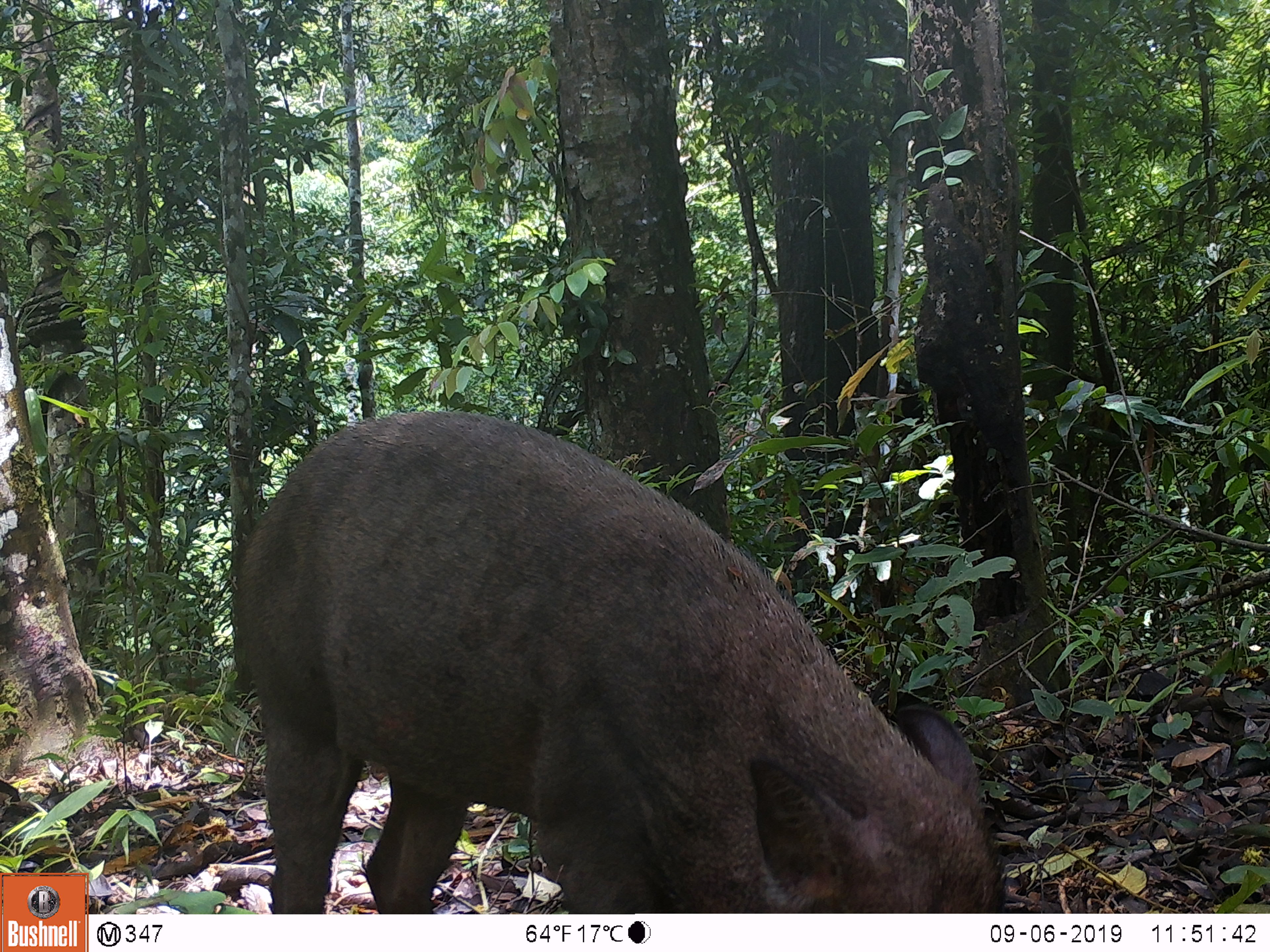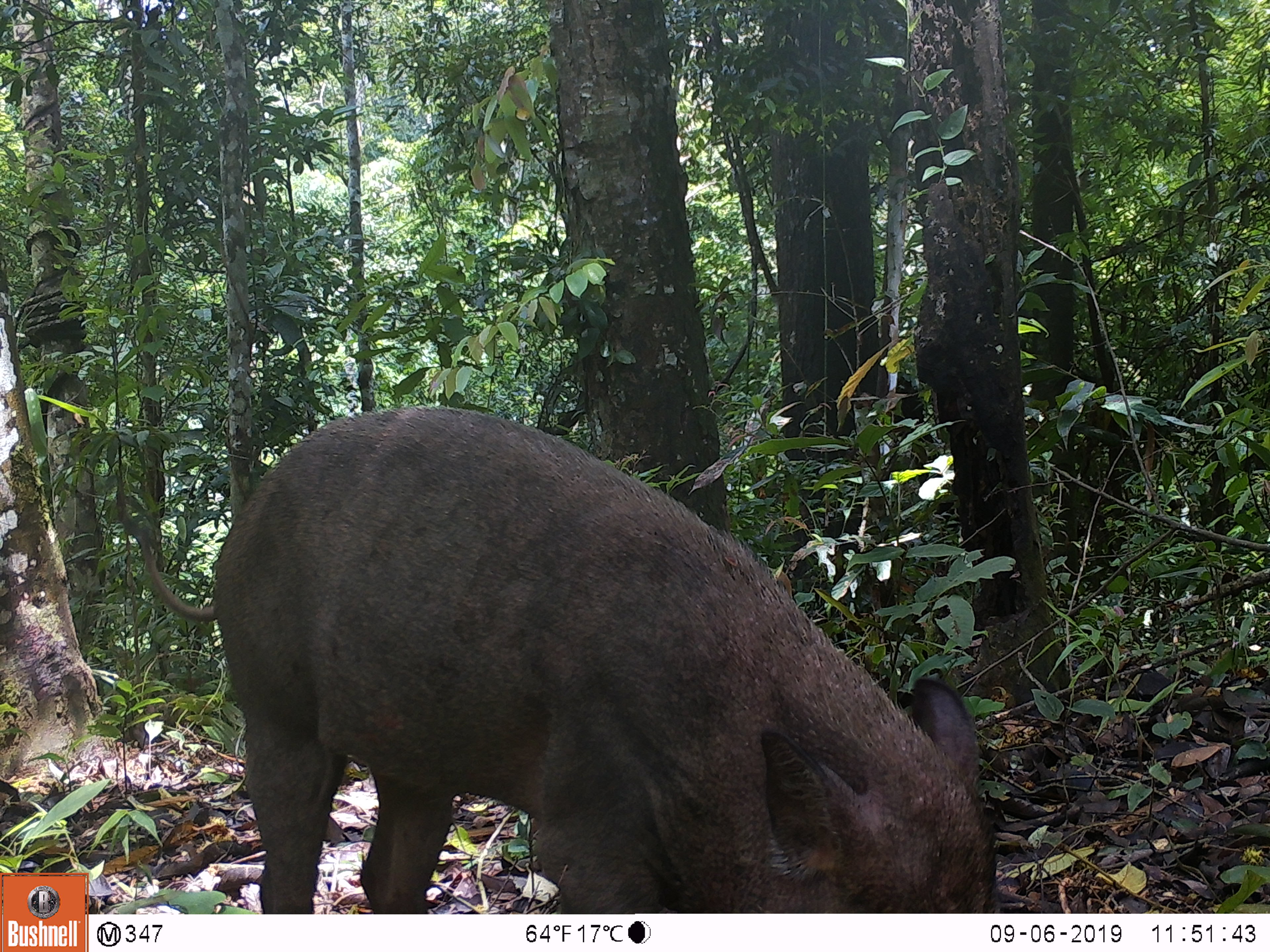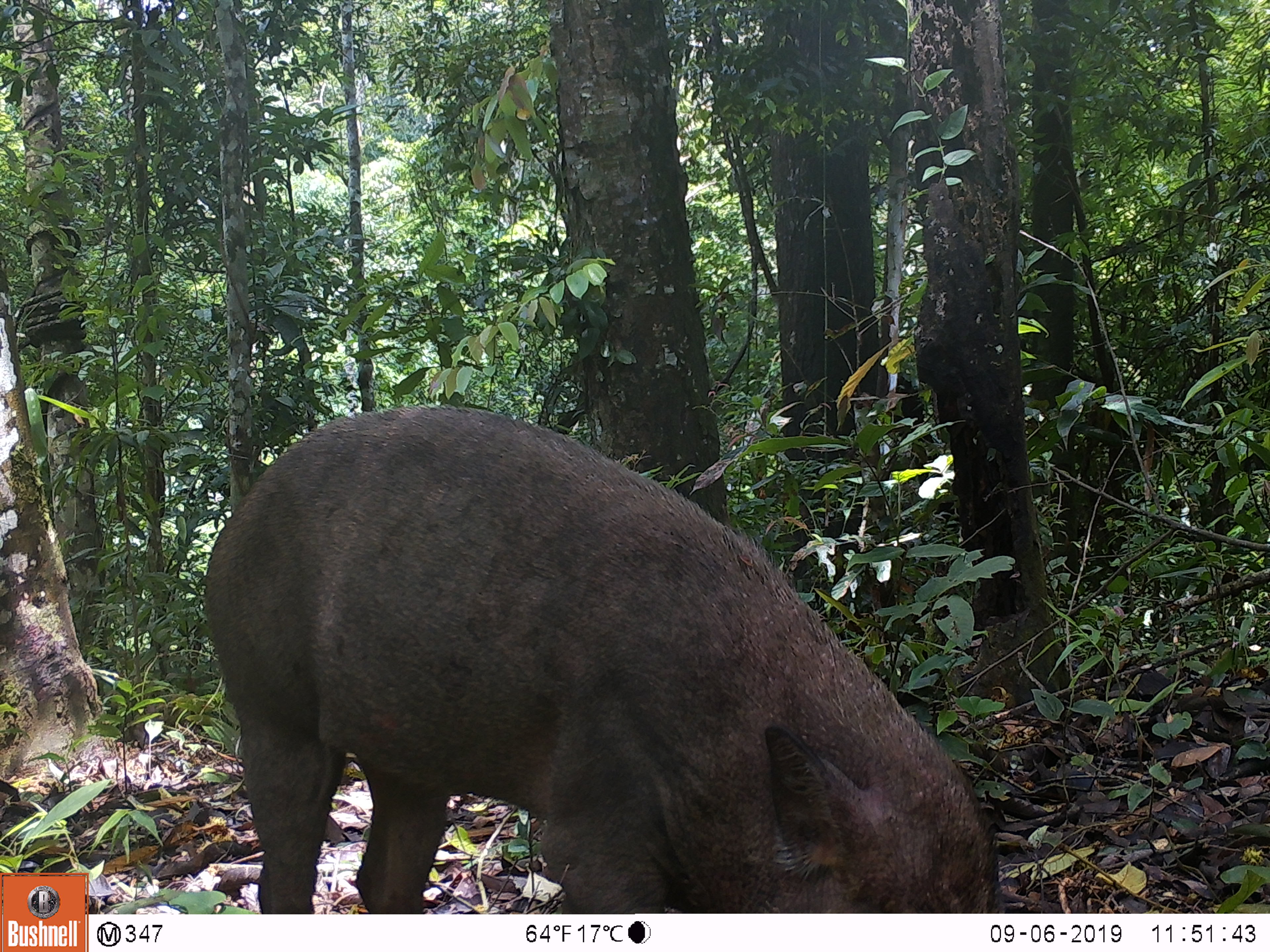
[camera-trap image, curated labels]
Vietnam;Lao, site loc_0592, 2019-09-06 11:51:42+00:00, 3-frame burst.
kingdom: Animalia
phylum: Chordata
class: Mammalia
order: Artiodactyla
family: Suidae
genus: Sus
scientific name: Sus scrofa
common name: eurasian wild pig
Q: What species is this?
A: Eurasian wild pig (Sus scrofa).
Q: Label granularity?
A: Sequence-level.